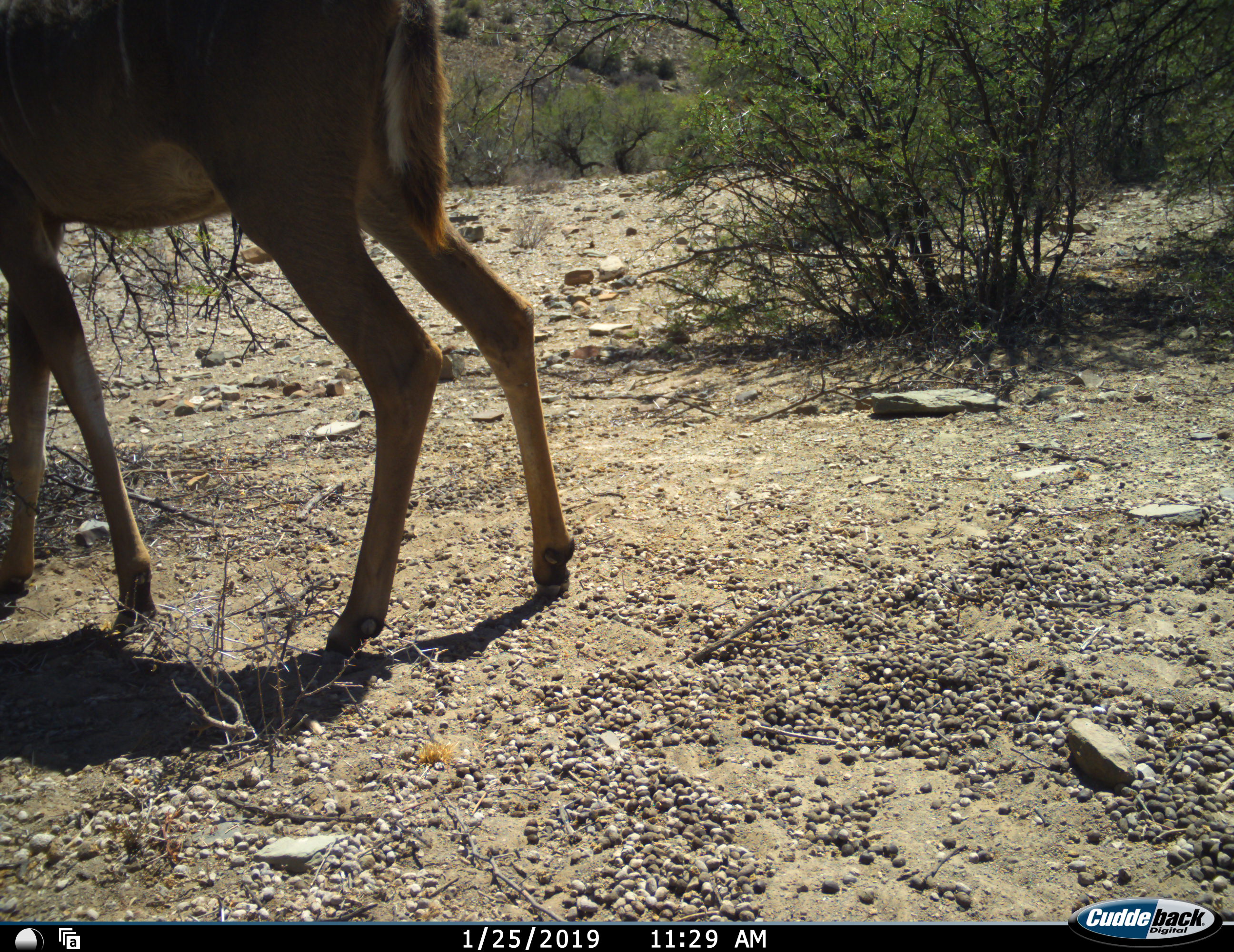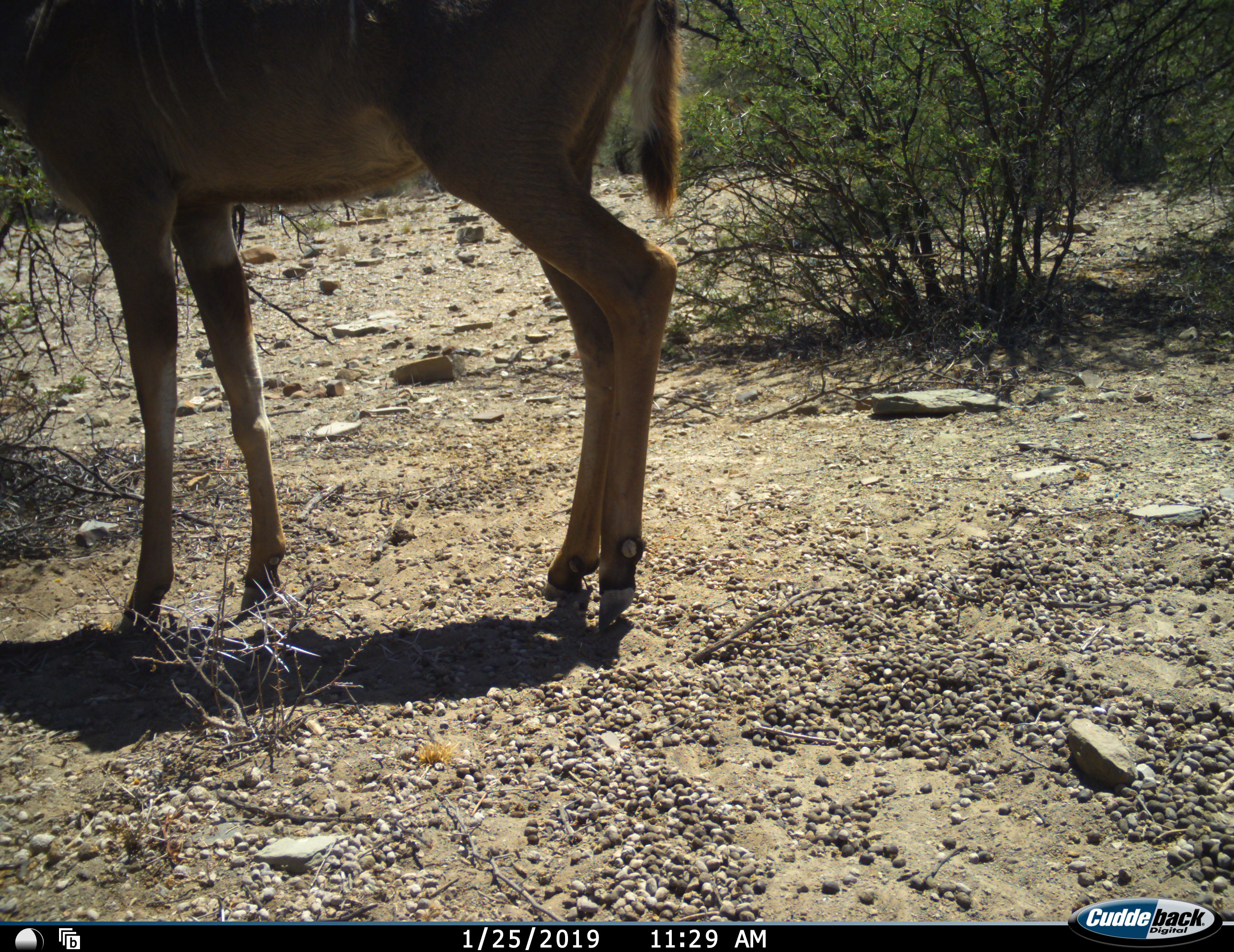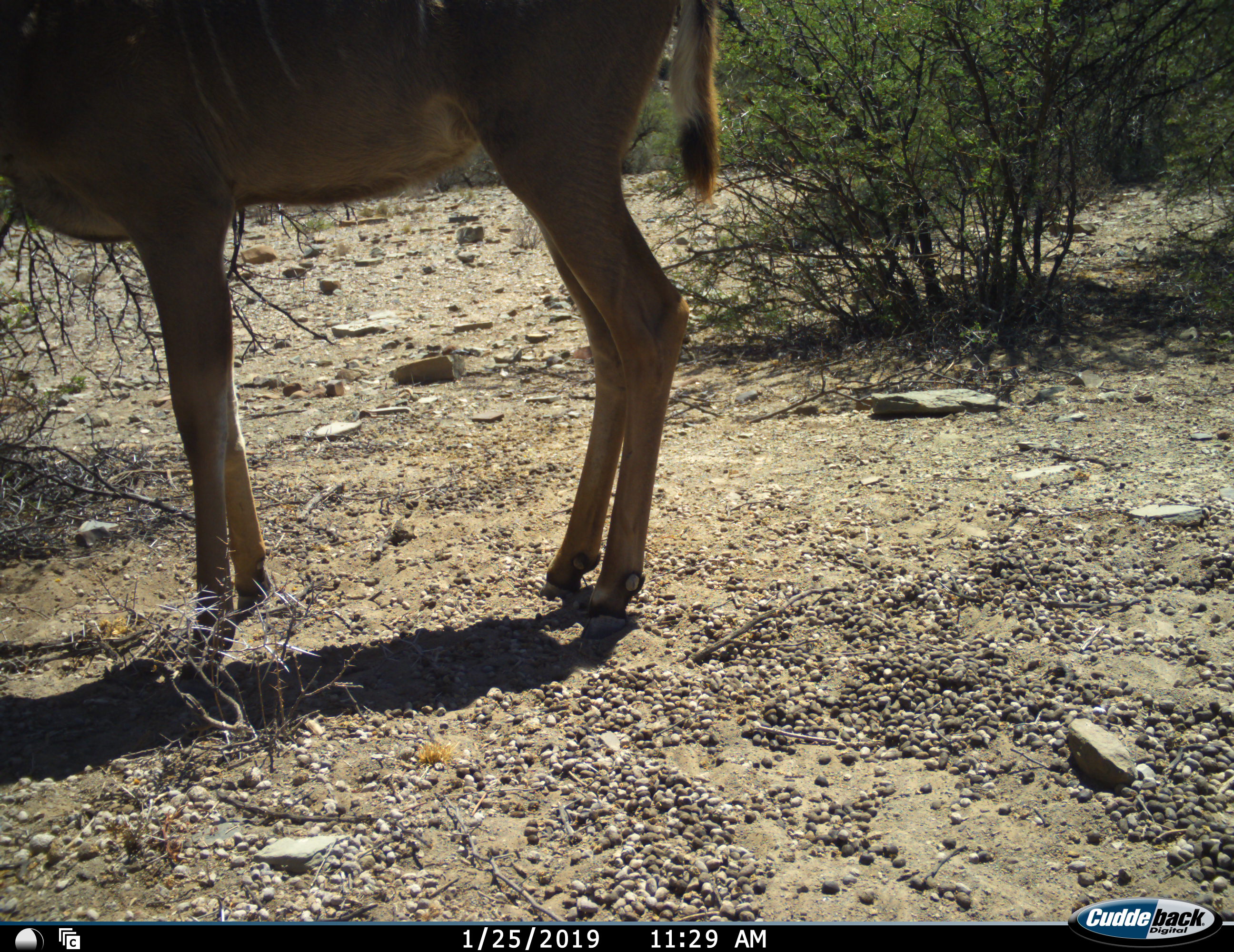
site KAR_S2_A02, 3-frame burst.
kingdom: Animalia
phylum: Chordata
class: Mammalia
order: Artiodactyla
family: Bovidae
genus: Tragelaphus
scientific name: Tragelaphus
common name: kudu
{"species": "kudu (Tragelaphus)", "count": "1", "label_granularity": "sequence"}